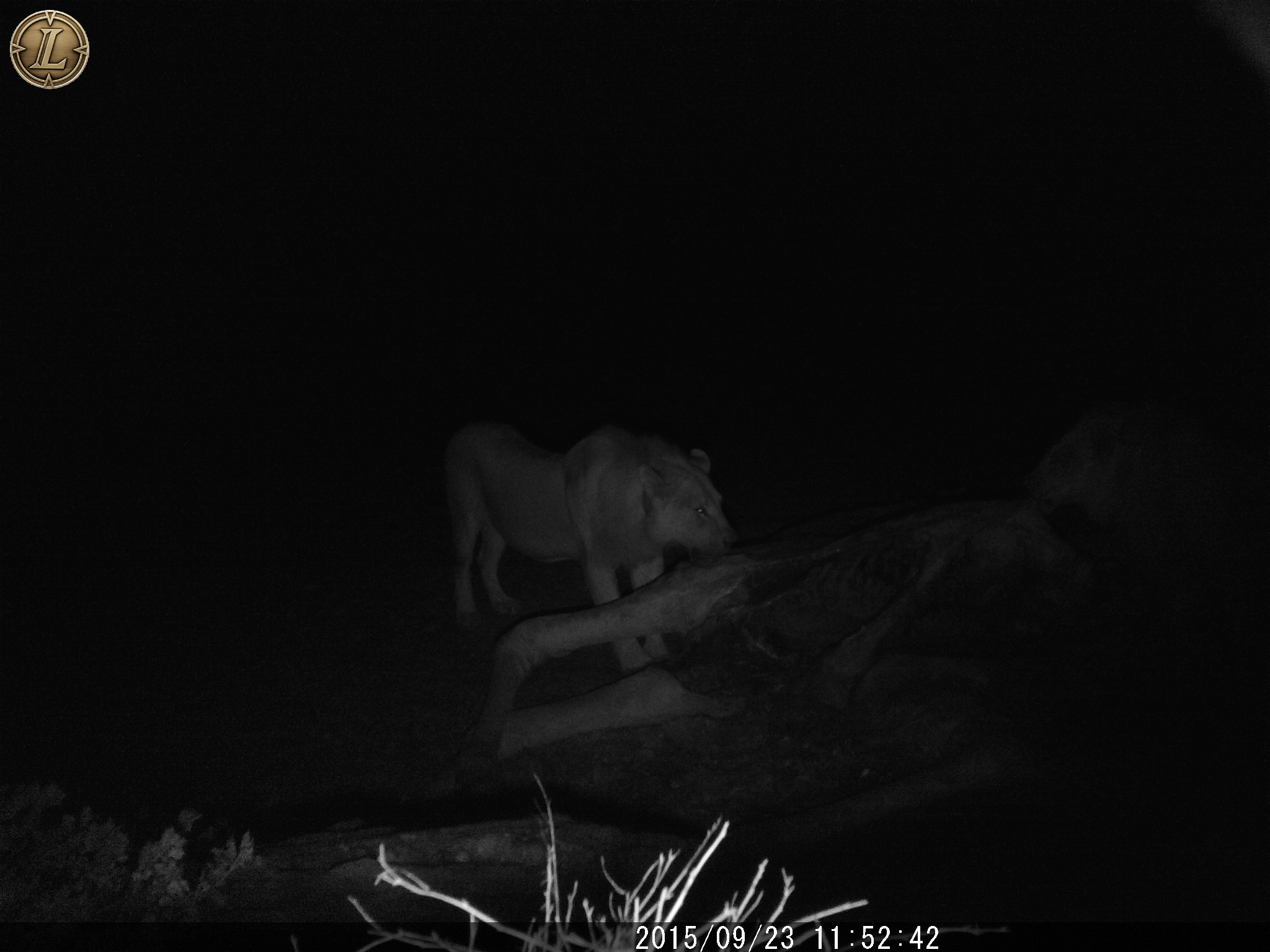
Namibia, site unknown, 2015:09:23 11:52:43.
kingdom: Animalia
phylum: Chordata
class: Mammalia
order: Carnivora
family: Felidae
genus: Panthera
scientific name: Panthera leo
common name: lion